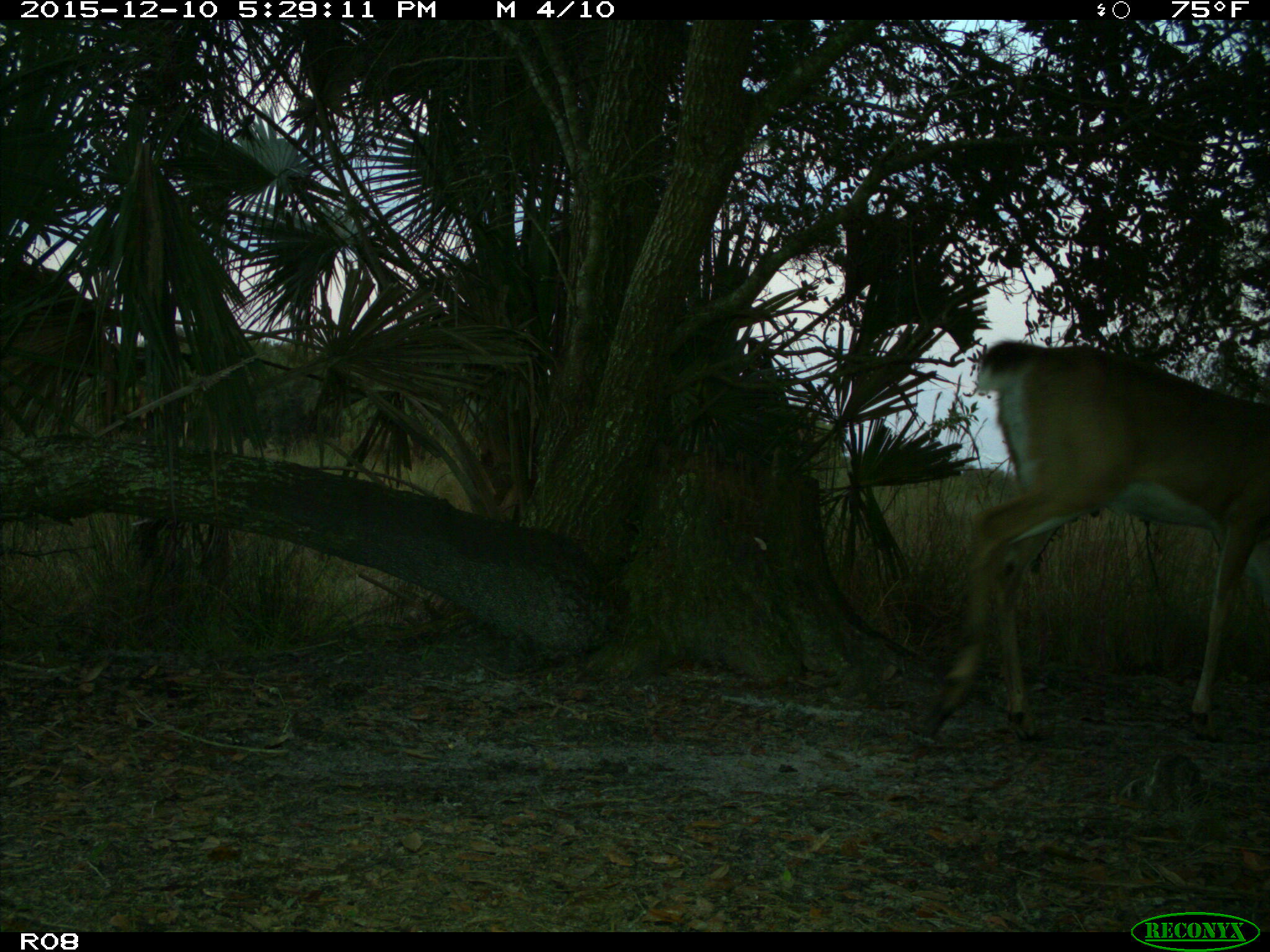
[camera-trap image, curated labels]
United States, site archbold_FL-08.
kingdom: Animalia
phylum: Chordata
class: Mammalia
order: Artiodactyla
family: Cervidae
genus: Odocoileus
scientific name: Odocoileus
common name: deer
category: unidentified deer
Unidentified deer (deer) (Odocoileus).